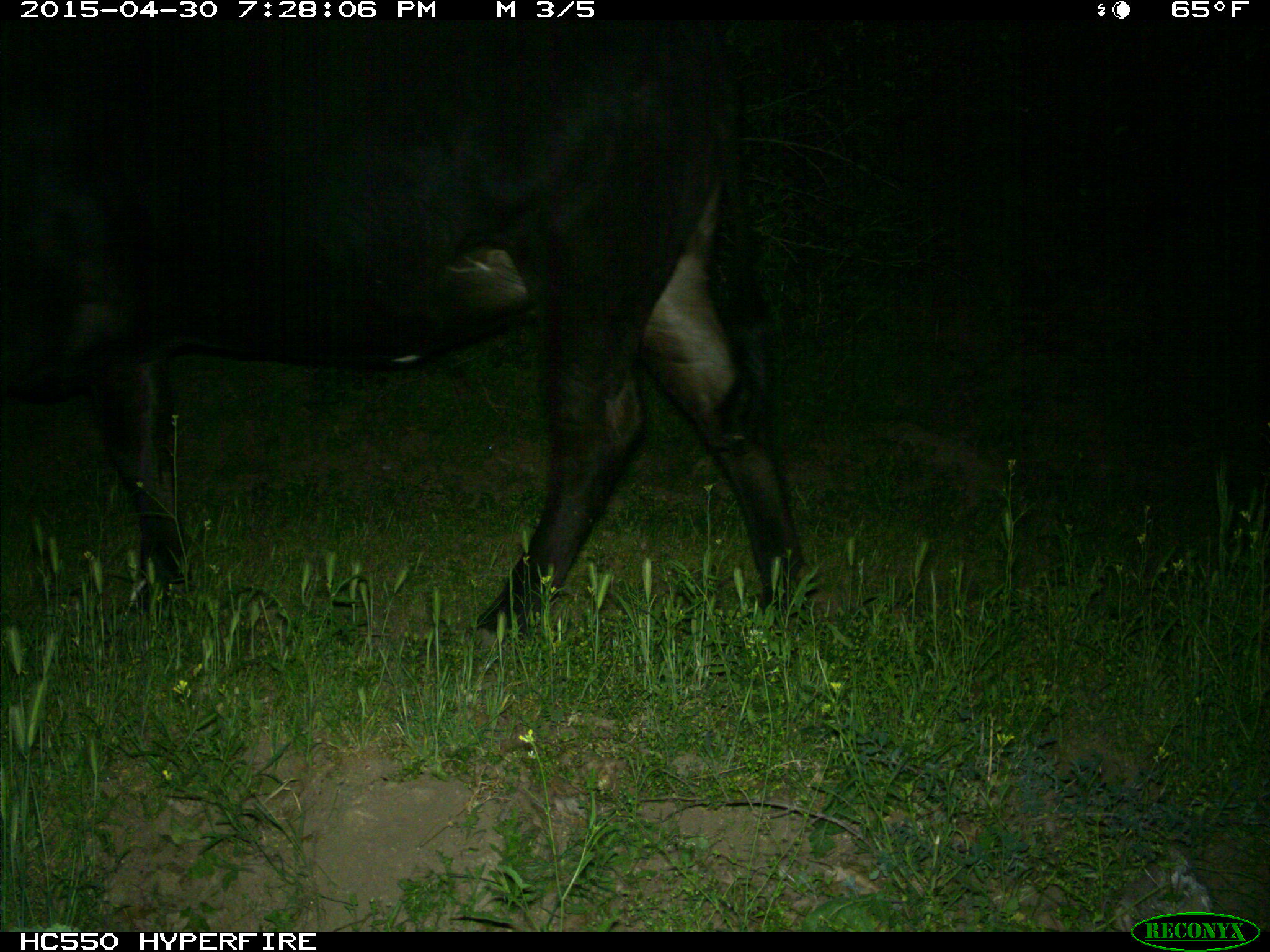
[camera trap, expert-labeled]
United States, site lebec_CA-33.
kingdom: Animalia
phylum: Chordata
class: Mammalia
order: Artiodactyla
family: Bovidae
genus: Bos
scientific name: Bos taurus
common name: domestic cow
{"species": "Bos taurus (domestic cow)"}